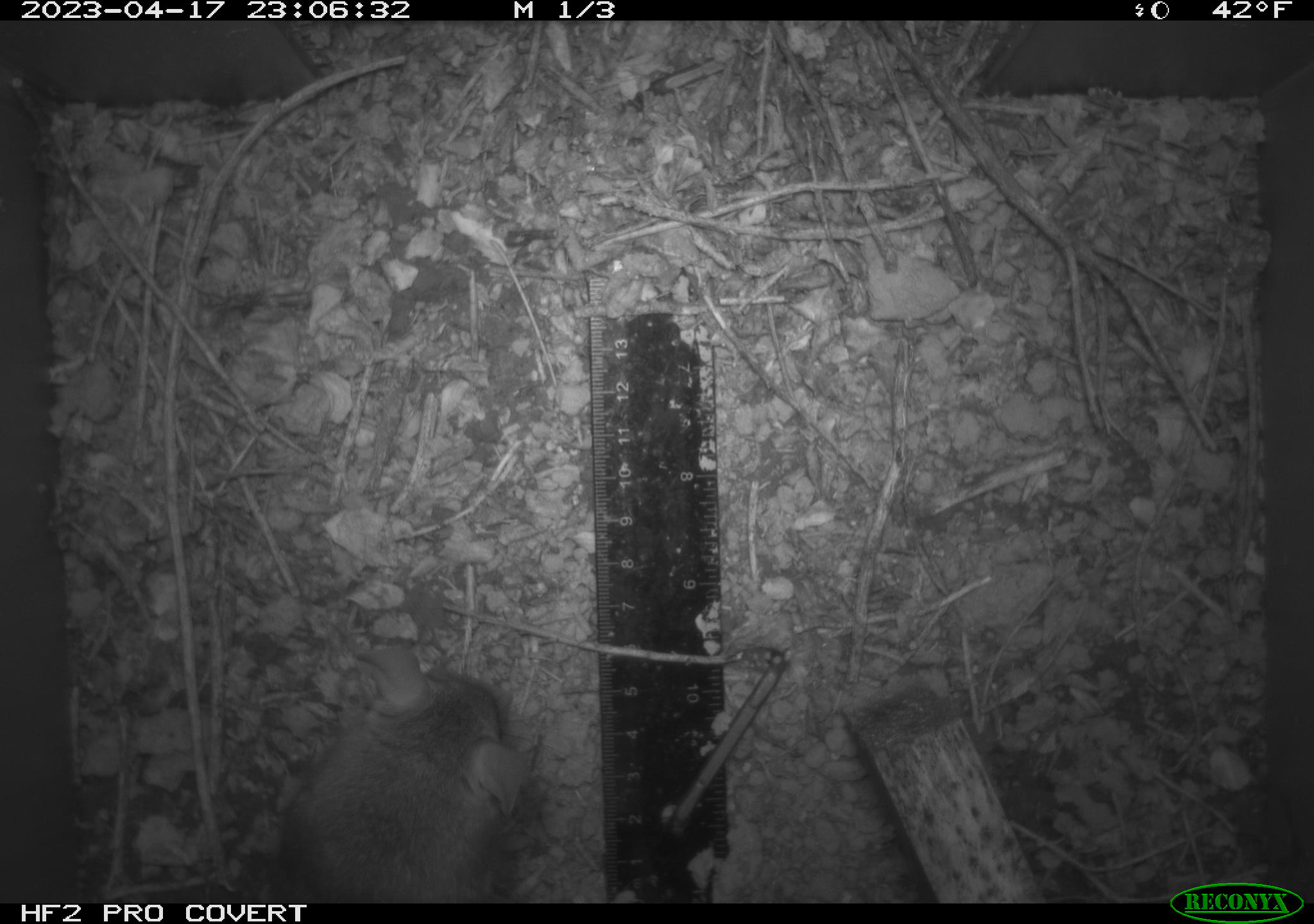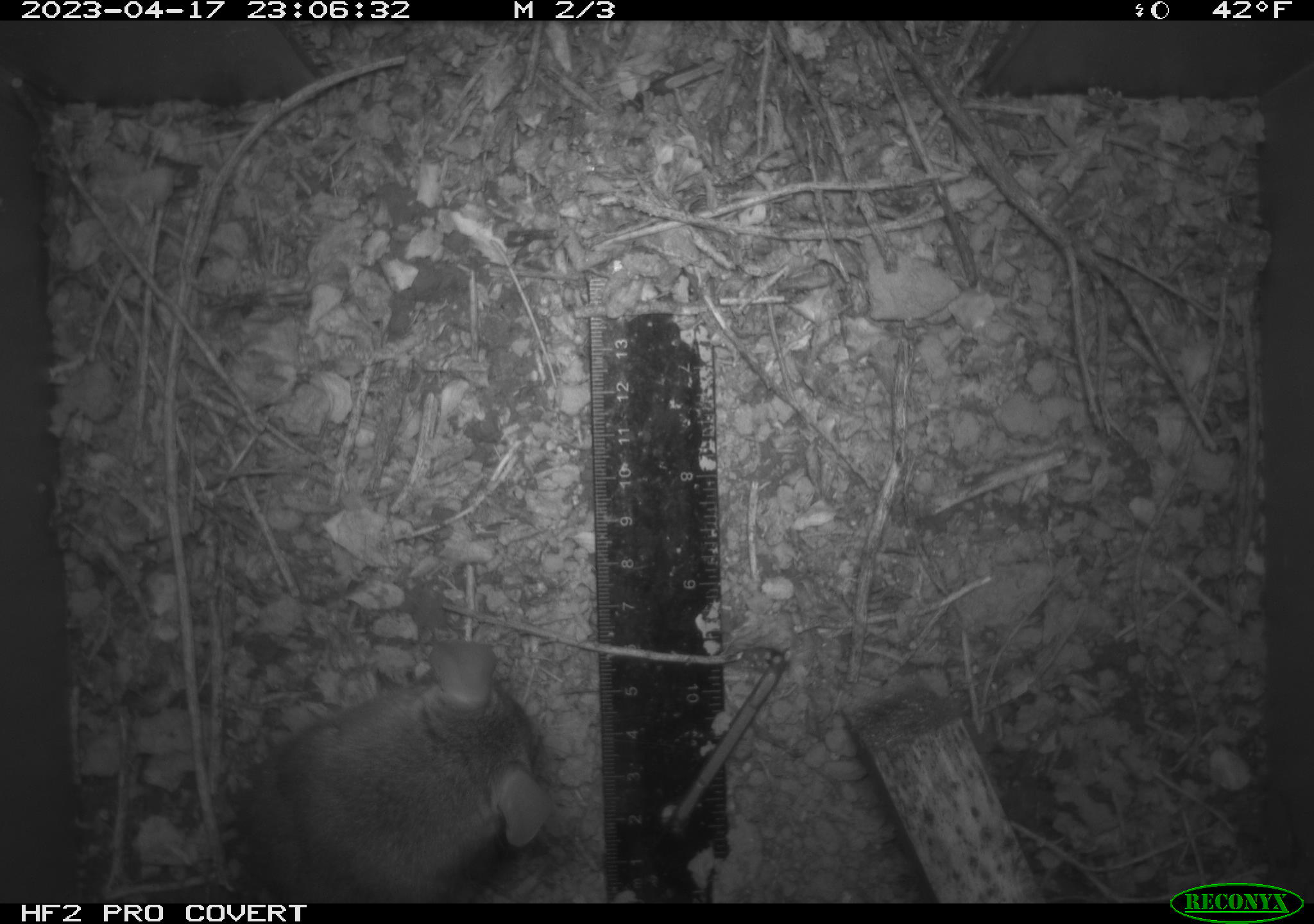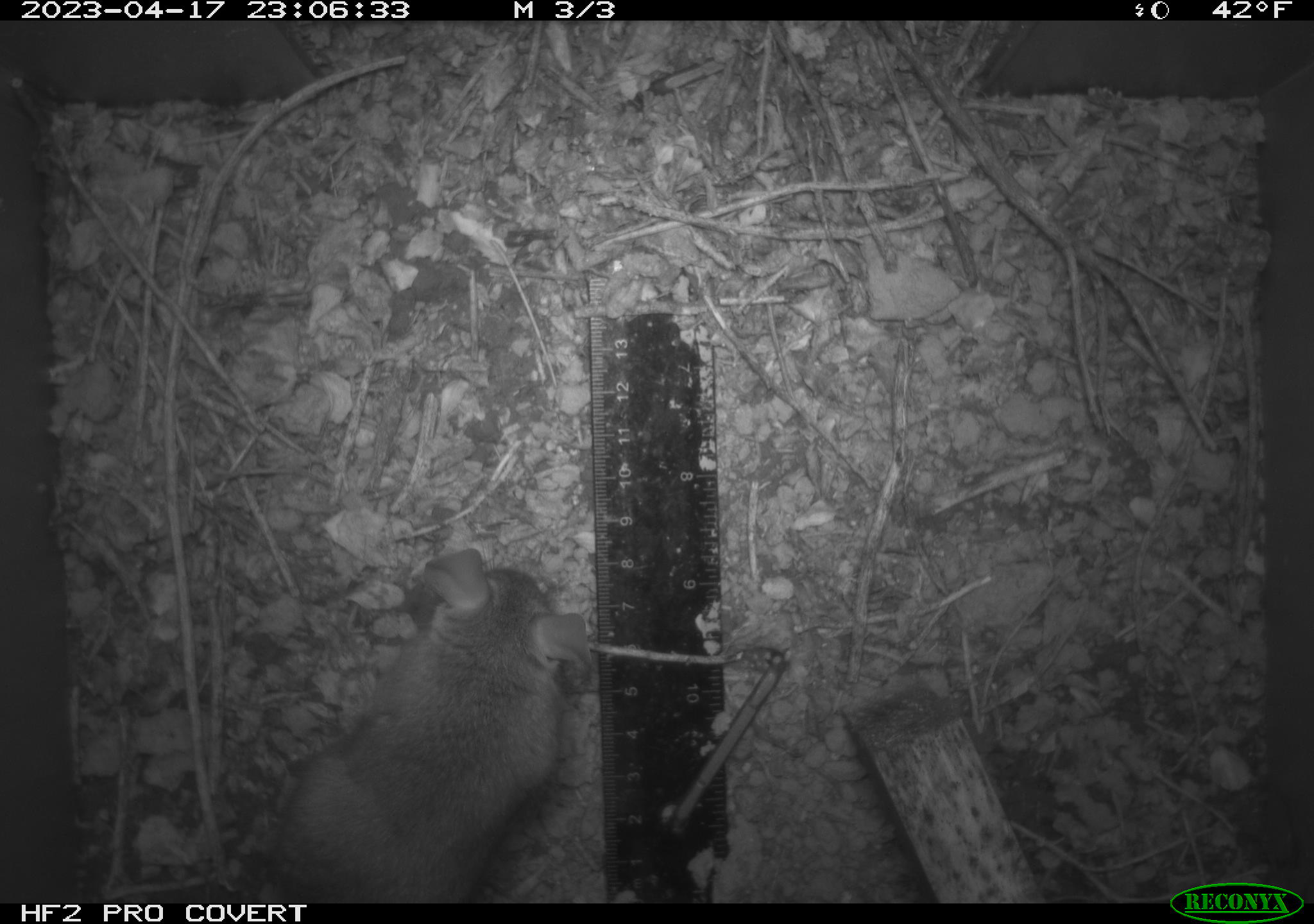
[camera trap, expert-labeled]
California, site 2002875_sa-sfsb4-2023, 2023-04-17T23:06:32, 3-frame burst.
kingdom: Animalia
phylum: Chordata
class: Mammalia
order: Rodentia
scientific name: Rodentia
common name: mouse species